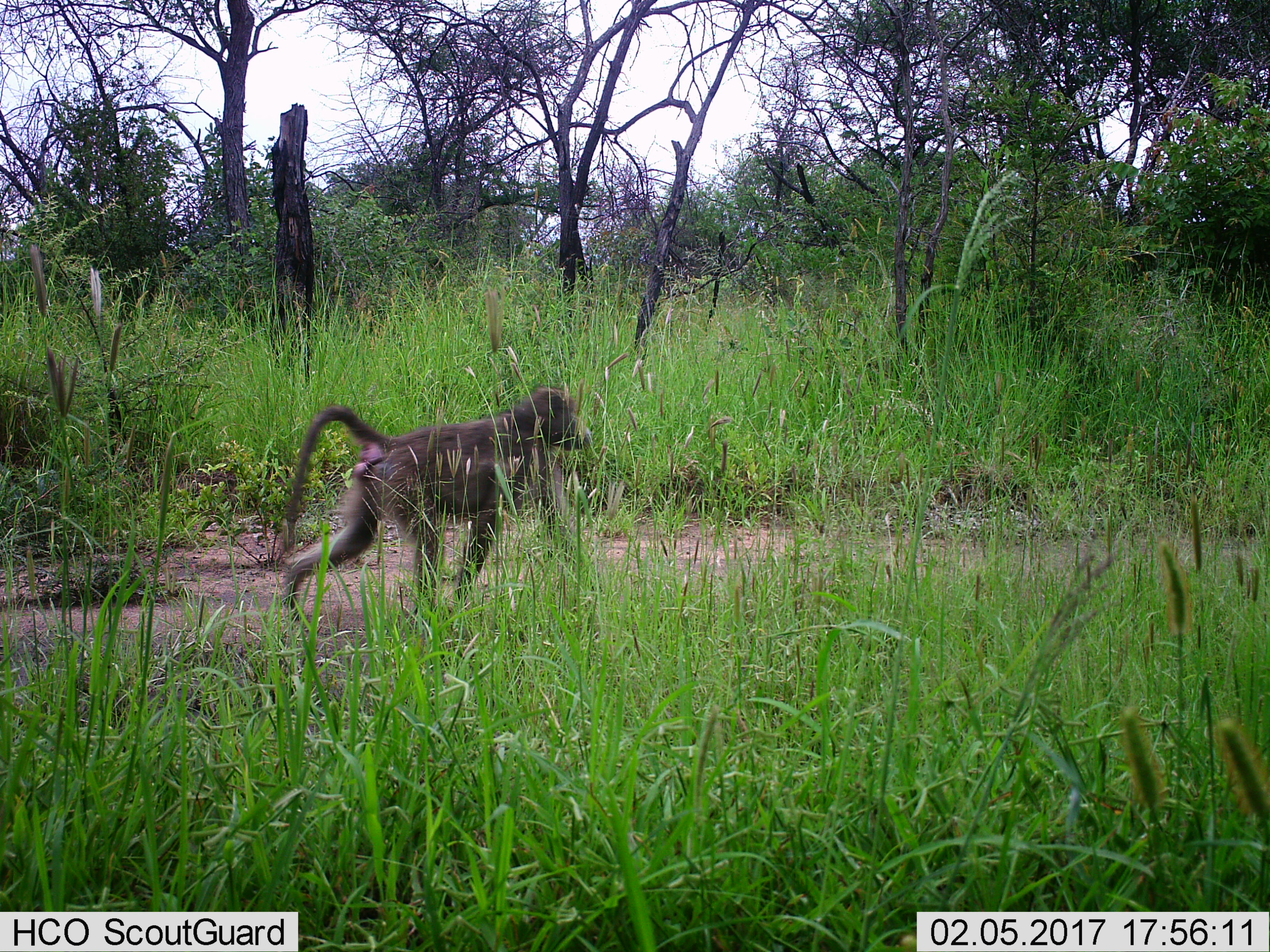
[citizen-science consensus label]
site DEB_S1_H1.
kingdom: Animalia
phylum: Chordata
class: Mammalia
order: Primates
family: Cercopithecidae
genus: Papio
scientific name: Papio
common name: baboon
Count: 1.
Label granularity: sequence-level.